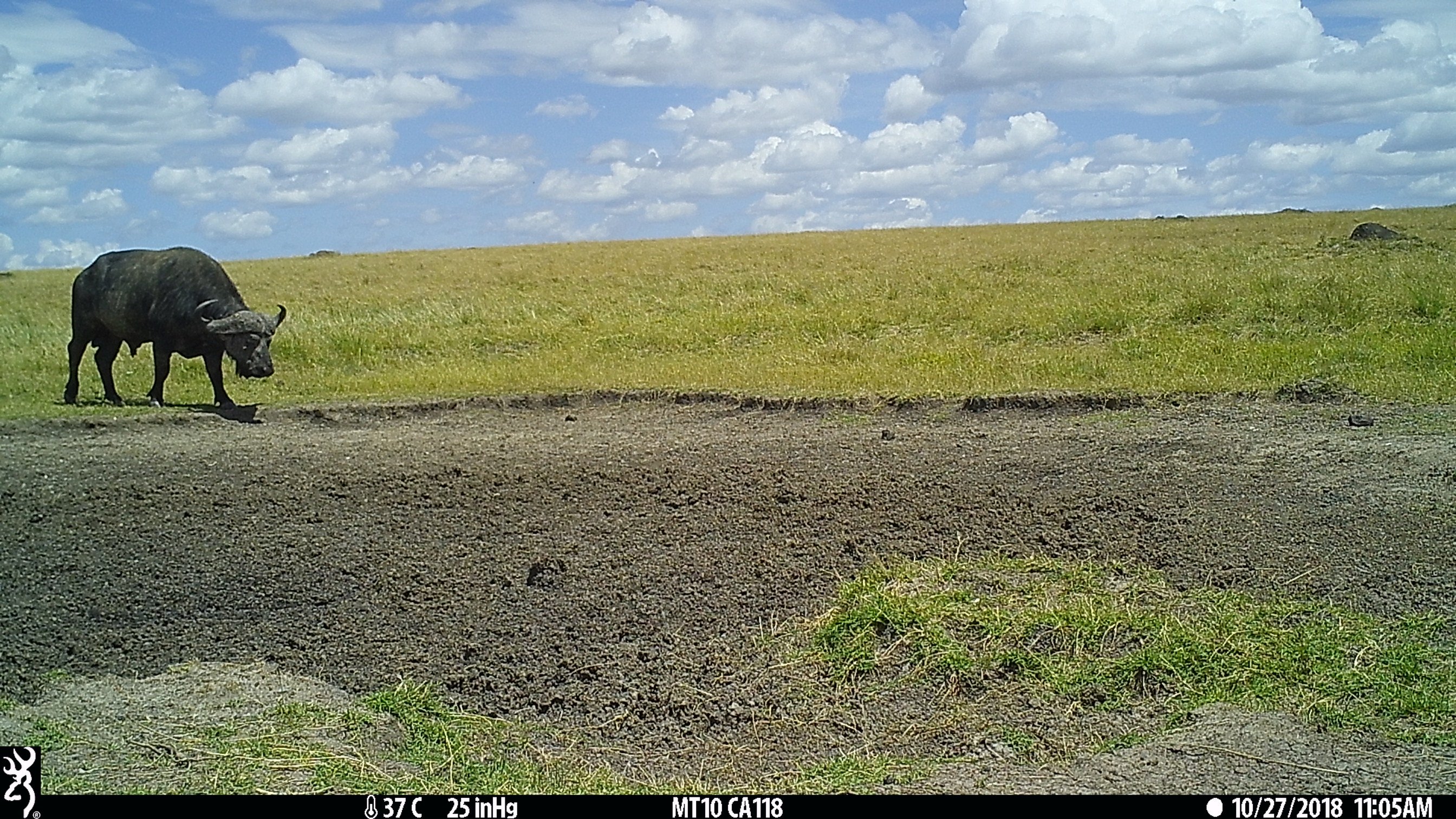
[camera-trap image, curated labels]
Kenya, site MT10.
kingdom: Animalia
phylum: Chordata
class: Mammalia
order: Artiodactyla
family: Bovidae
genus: Syncerus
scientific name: Syncerus caffer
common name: buffalo